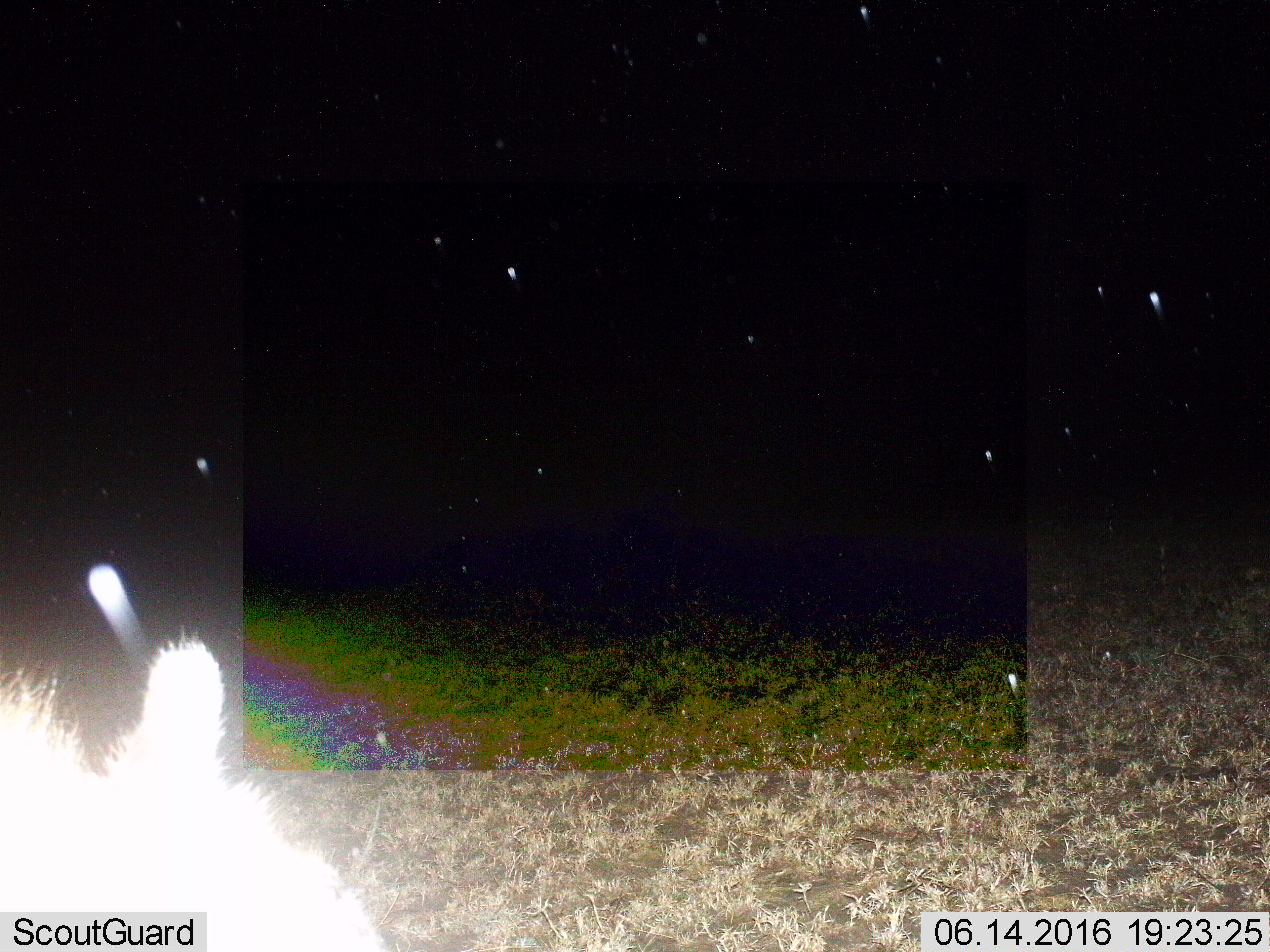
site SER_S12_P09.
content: unidentified animal